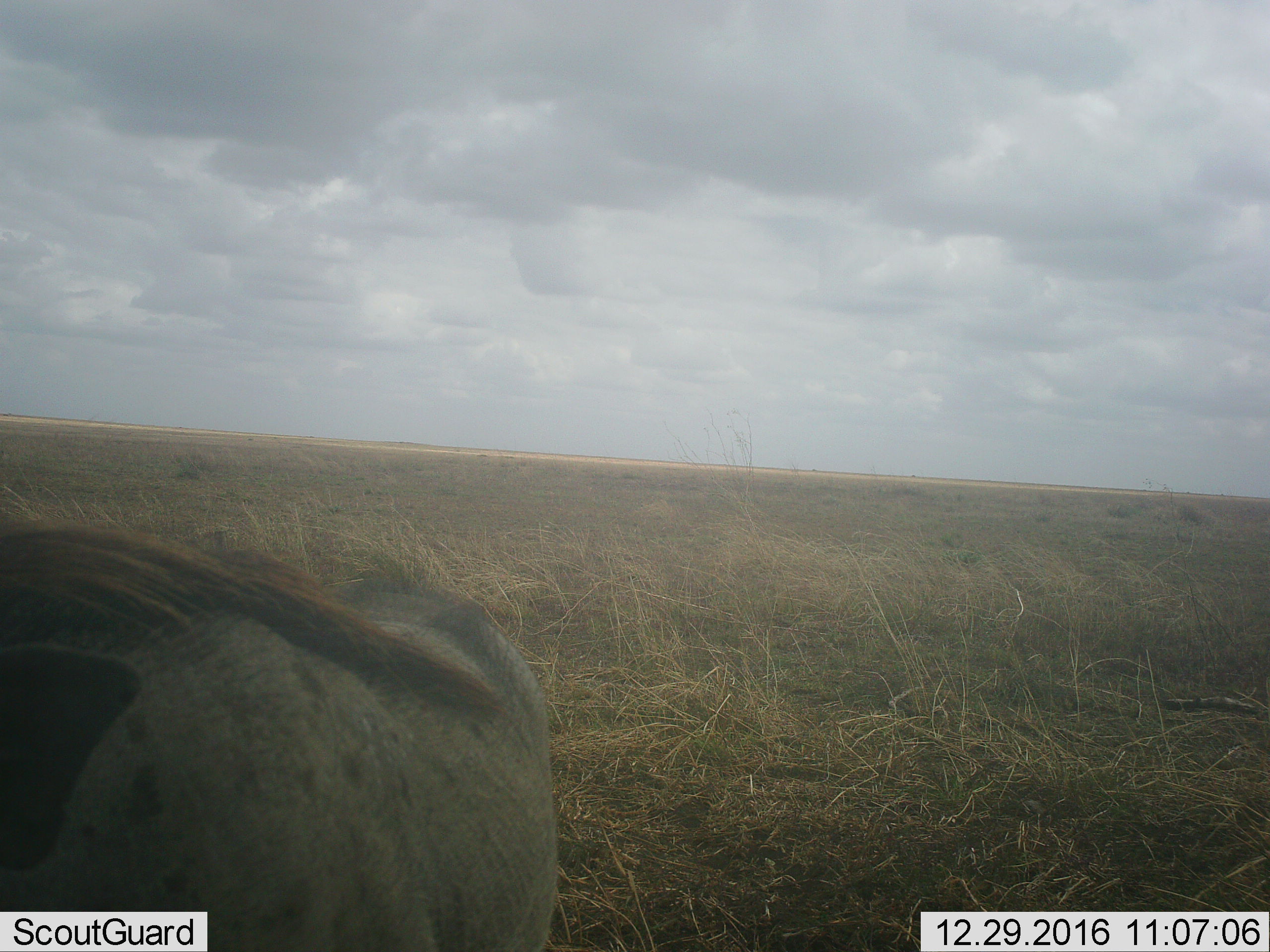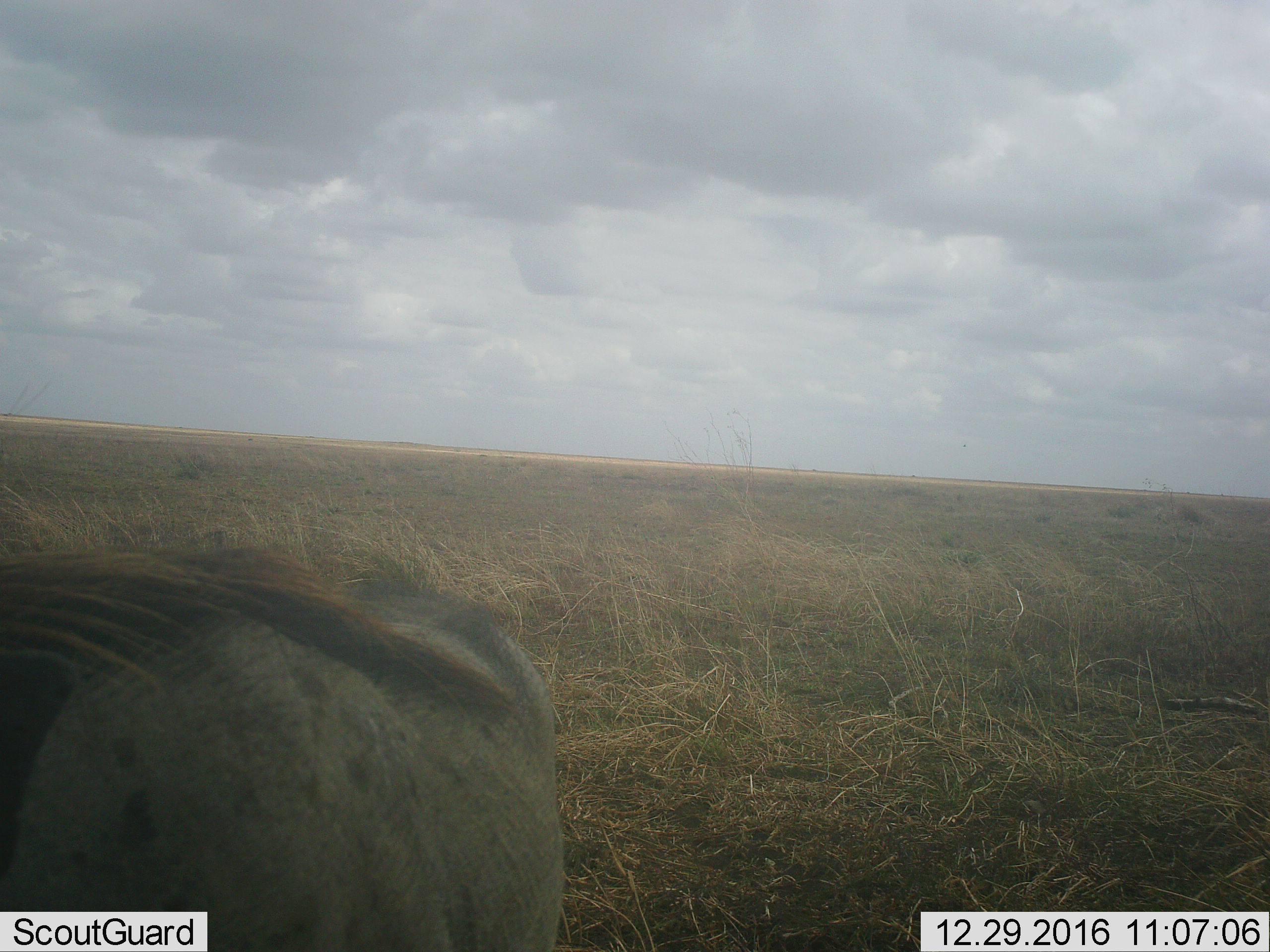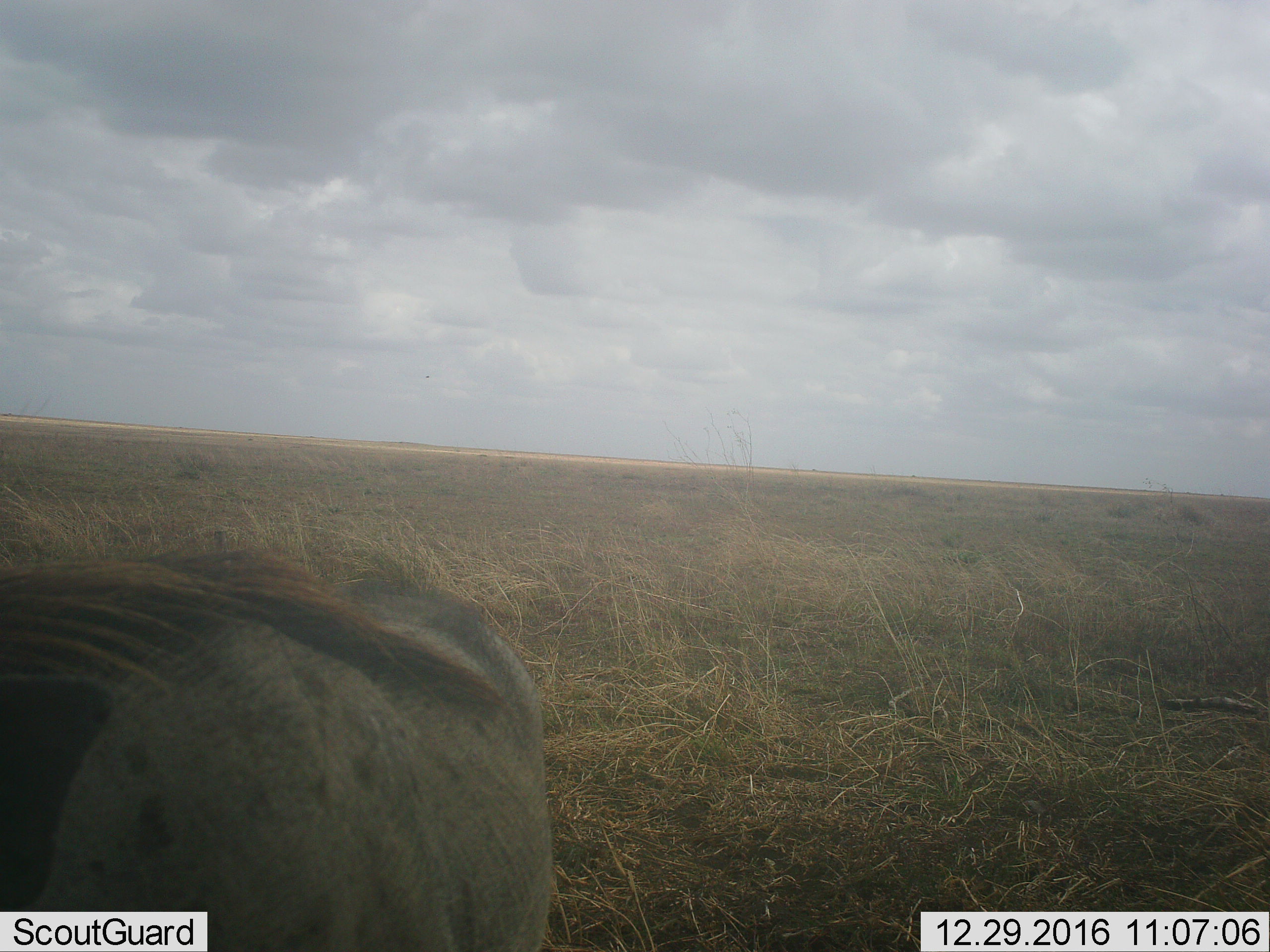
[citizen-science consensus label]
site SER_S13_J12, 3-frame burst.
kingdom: Animalia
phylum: Chordata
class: Mammalia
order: Artiodactyla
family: Suidae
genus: Phacochoerus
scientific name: Phacochoerus africanus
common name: warthog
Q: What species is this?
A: Warthog (Phacochoerus africanus).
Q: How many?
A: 1.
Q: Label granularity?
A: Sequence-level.